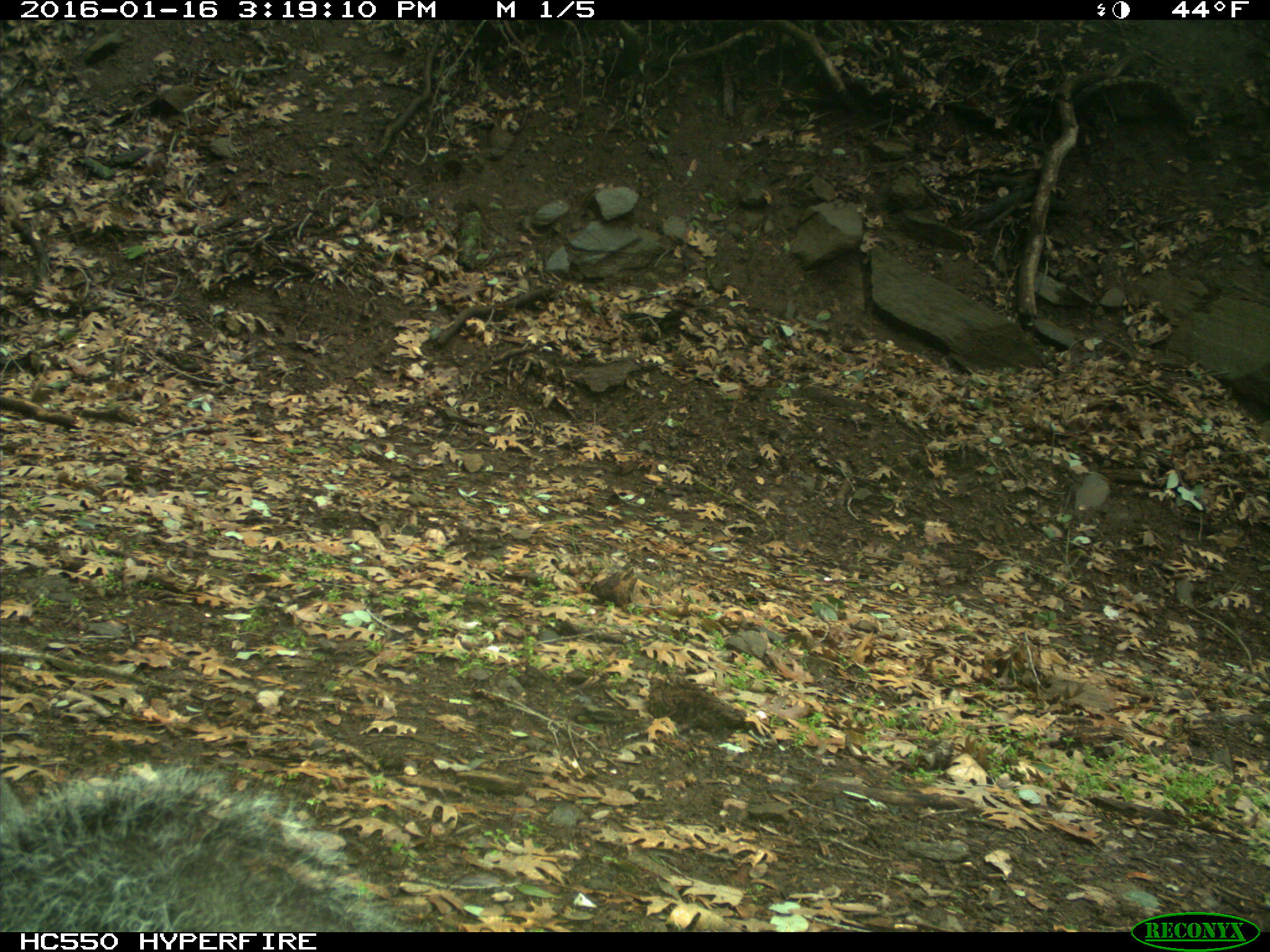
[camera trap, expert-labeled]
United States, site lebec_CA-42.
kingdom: Animalia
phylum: Chordata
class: Mammalia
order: Rodentia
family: Sciuridae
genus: Sciurus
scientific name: Sciurus carolinensis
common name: eastern gray squirrel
Sciurus carolinensis (eastern gray squirrel).